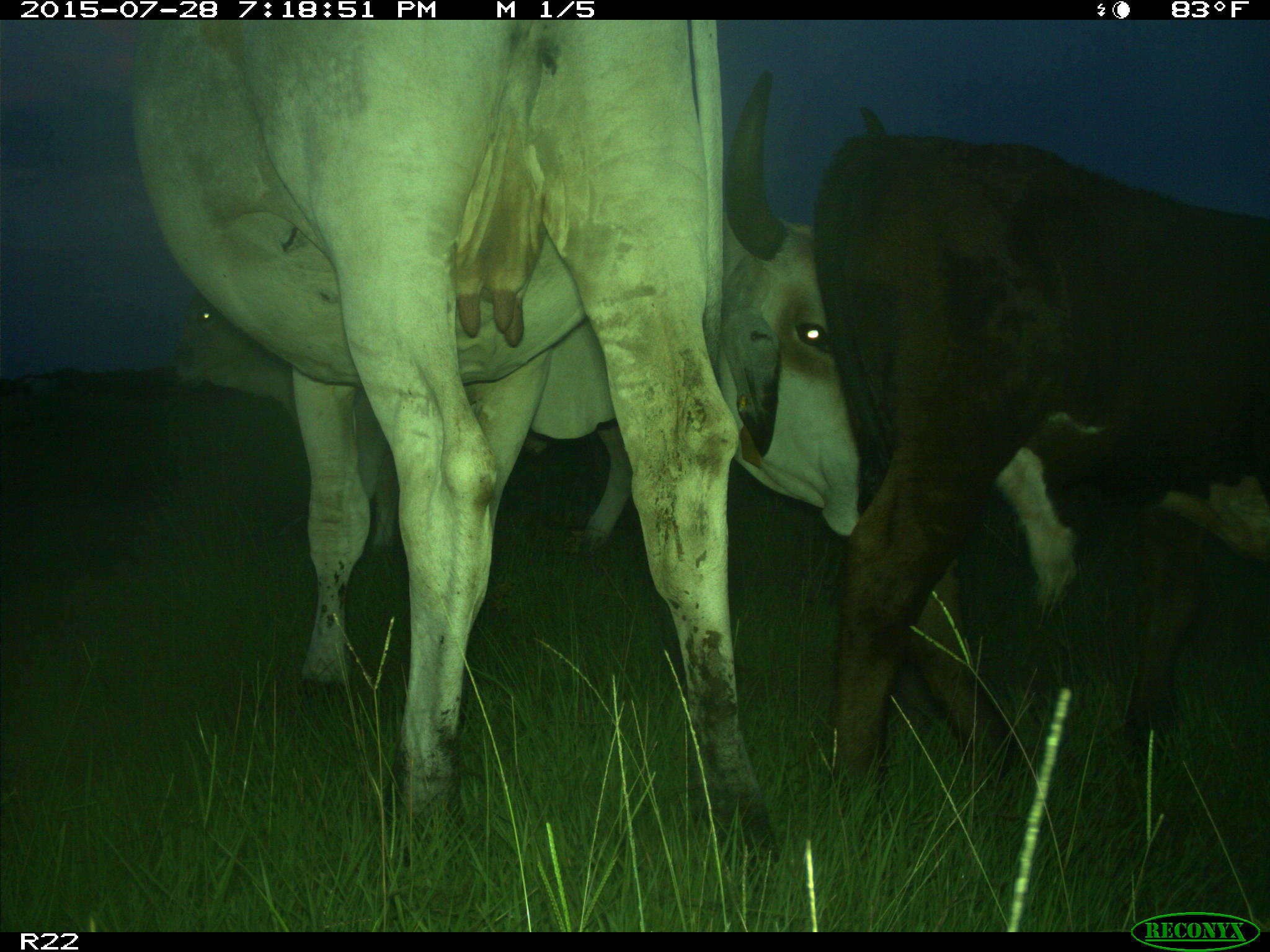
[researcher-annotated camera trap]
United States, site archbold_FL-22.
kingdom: Animalia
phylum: Chordata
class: Mammalia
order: Artiodactyla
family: Bovidae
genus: Bos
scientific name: Bos taurus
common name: domestic cow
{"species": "Bos taurus (domestic cow)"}